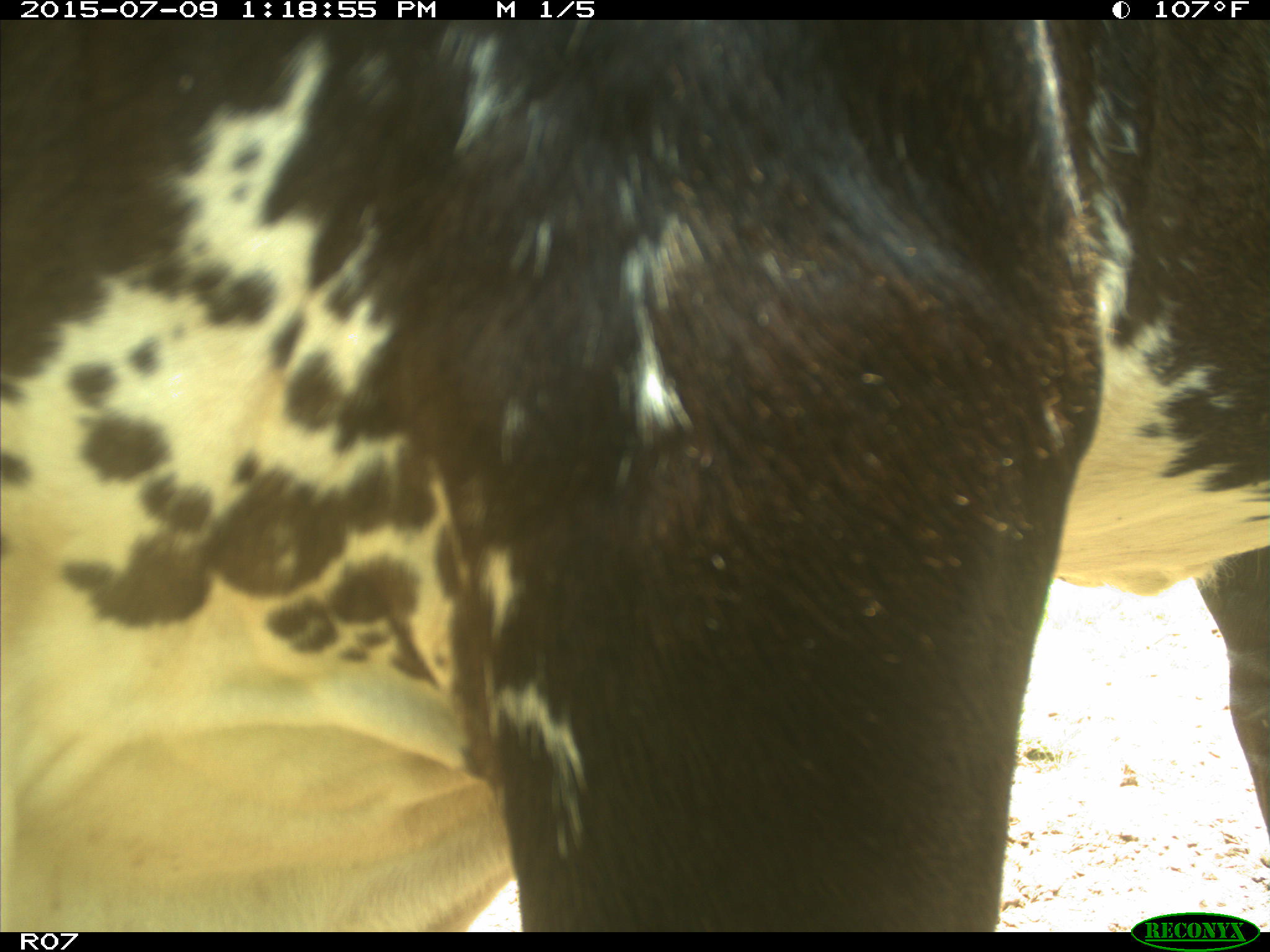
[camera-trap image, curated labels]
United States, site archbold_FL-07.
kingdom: Animalia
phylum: Chordata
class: Mammalia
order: Artiodactyla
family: Bovidae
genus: Bos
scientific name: Bos taurus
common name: domestic cow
Bos taurus (domestic cow).